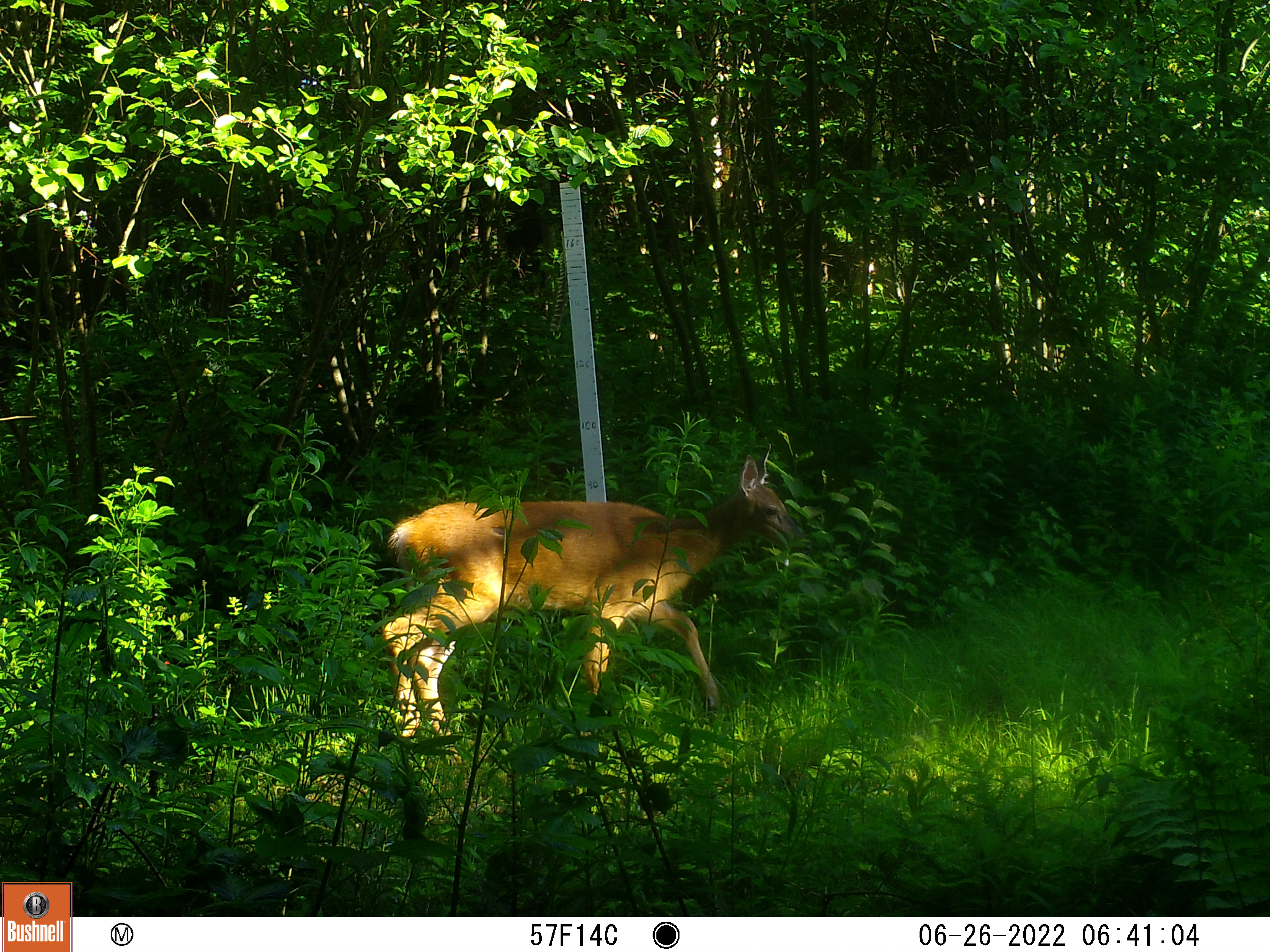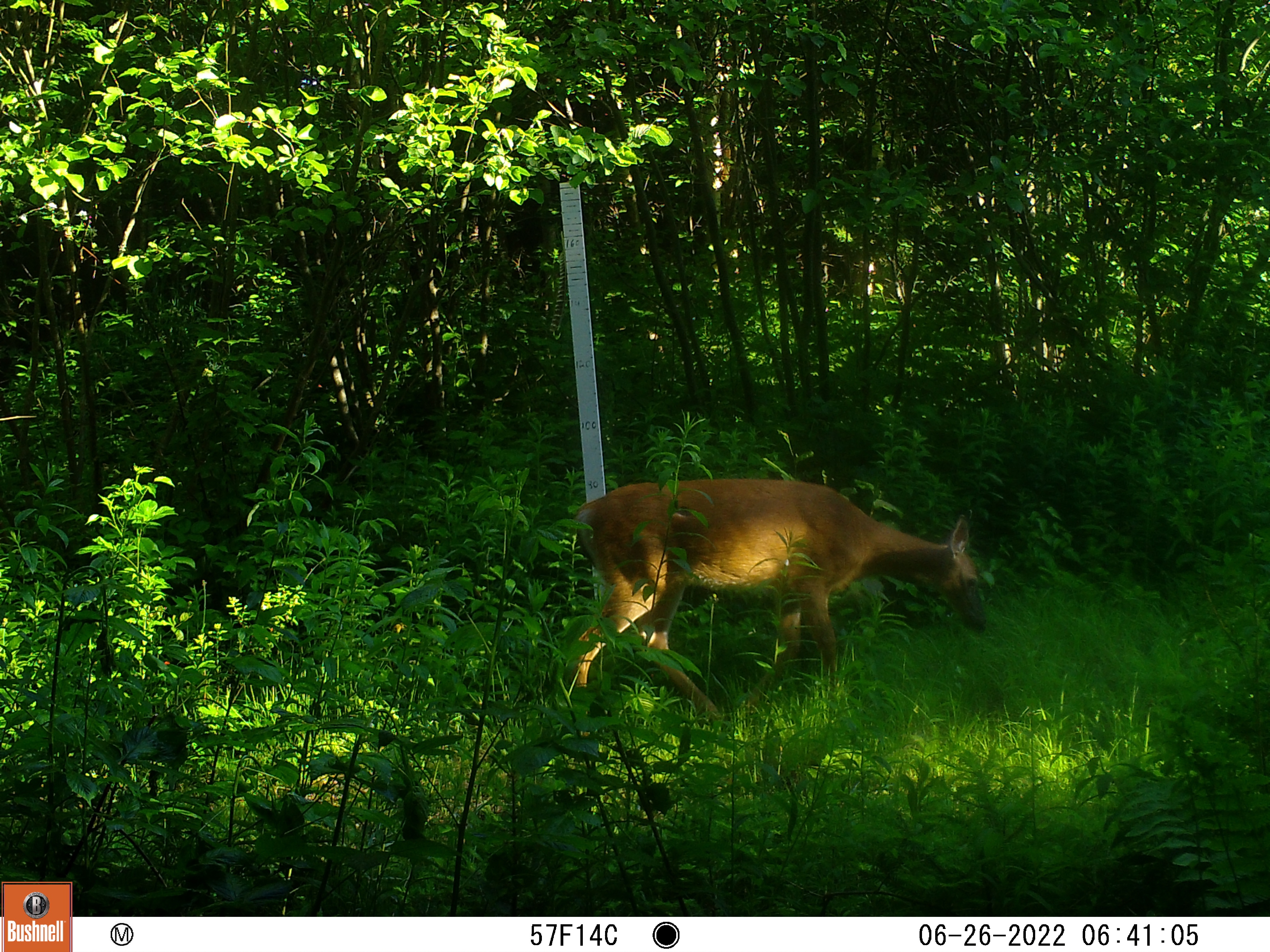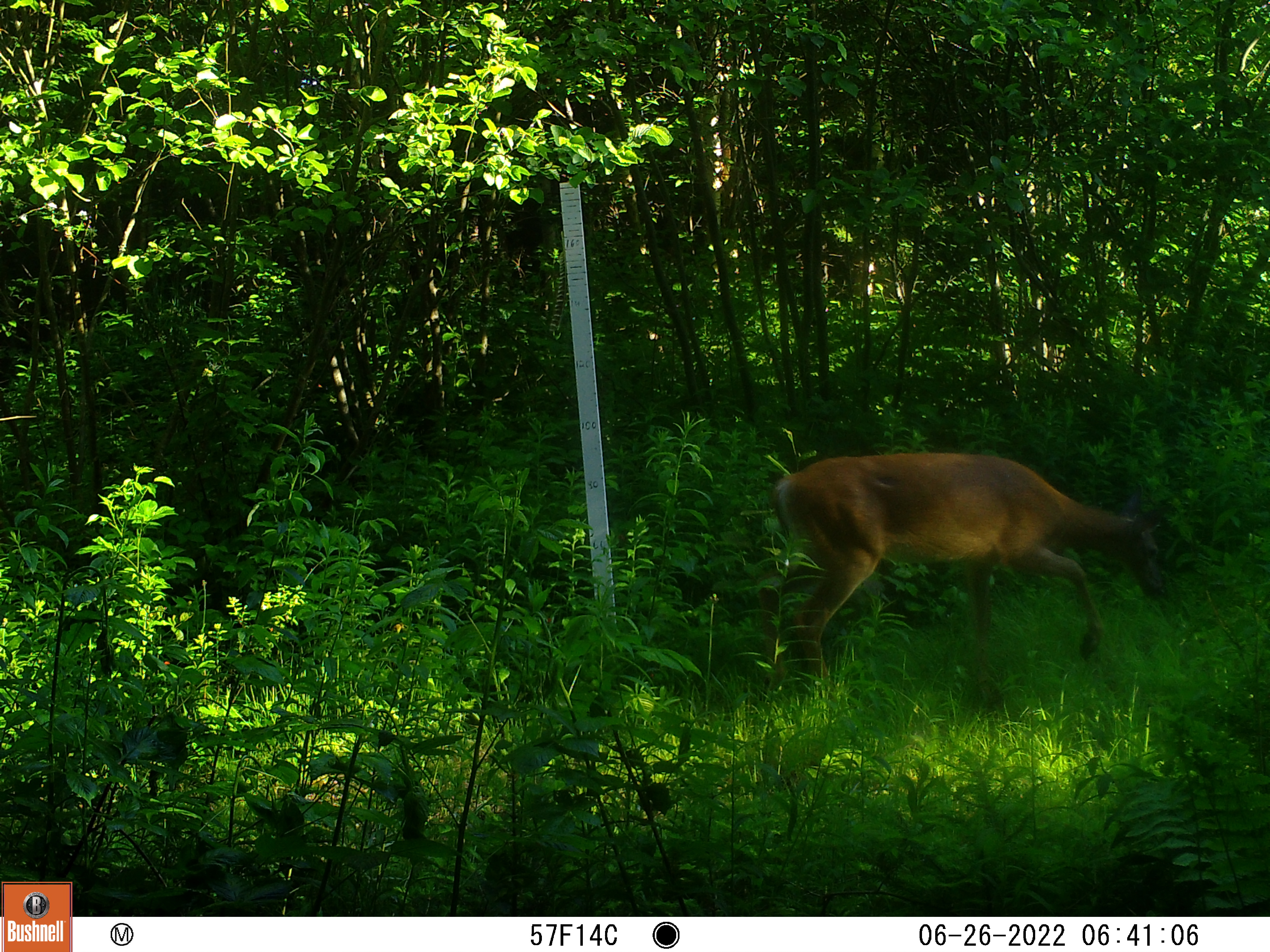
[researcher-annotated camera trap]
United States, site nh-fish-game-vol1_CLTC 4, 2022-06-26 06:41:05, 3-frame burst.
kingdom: Animalia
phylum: Chordata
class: Mammalia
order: Artiodactyla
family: Cervidae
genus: Odocoileus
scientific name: Odocoileus virginianus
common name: white-tailed deer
White-tailed deer (Odocoileus virginianus).